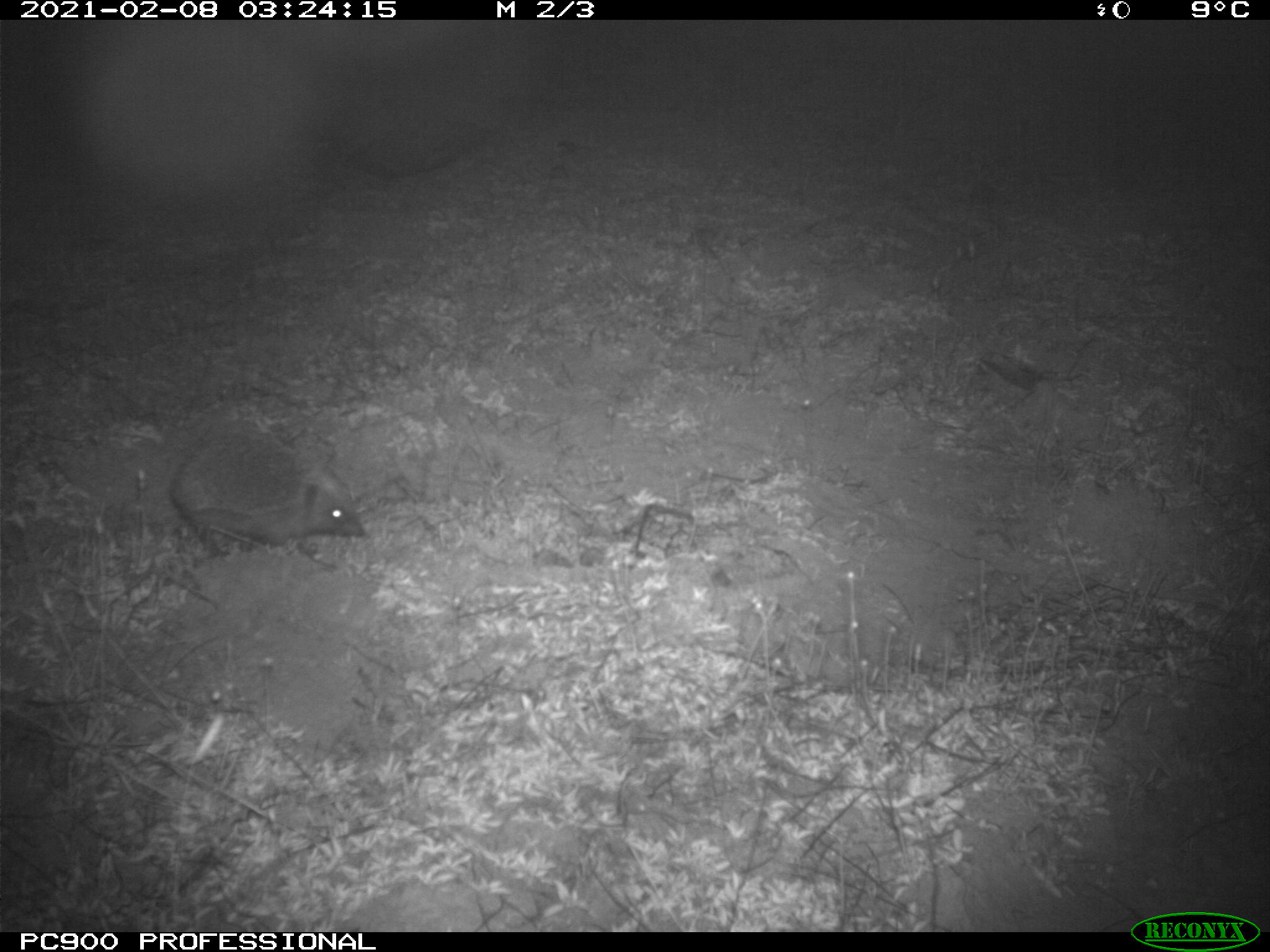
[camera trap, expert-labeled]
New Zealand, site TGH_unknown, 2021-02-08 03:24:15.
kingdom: Animalia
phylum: Chordata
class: Mammalia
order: Eulipotyphla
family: Erinaceidae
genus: Erinaceus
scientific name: Erinaceus europaeus europaeus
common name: european hedgehog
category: hedgehog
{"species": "hedgehog (european hedgehog) (Erinaceus europaeus europaeus)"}